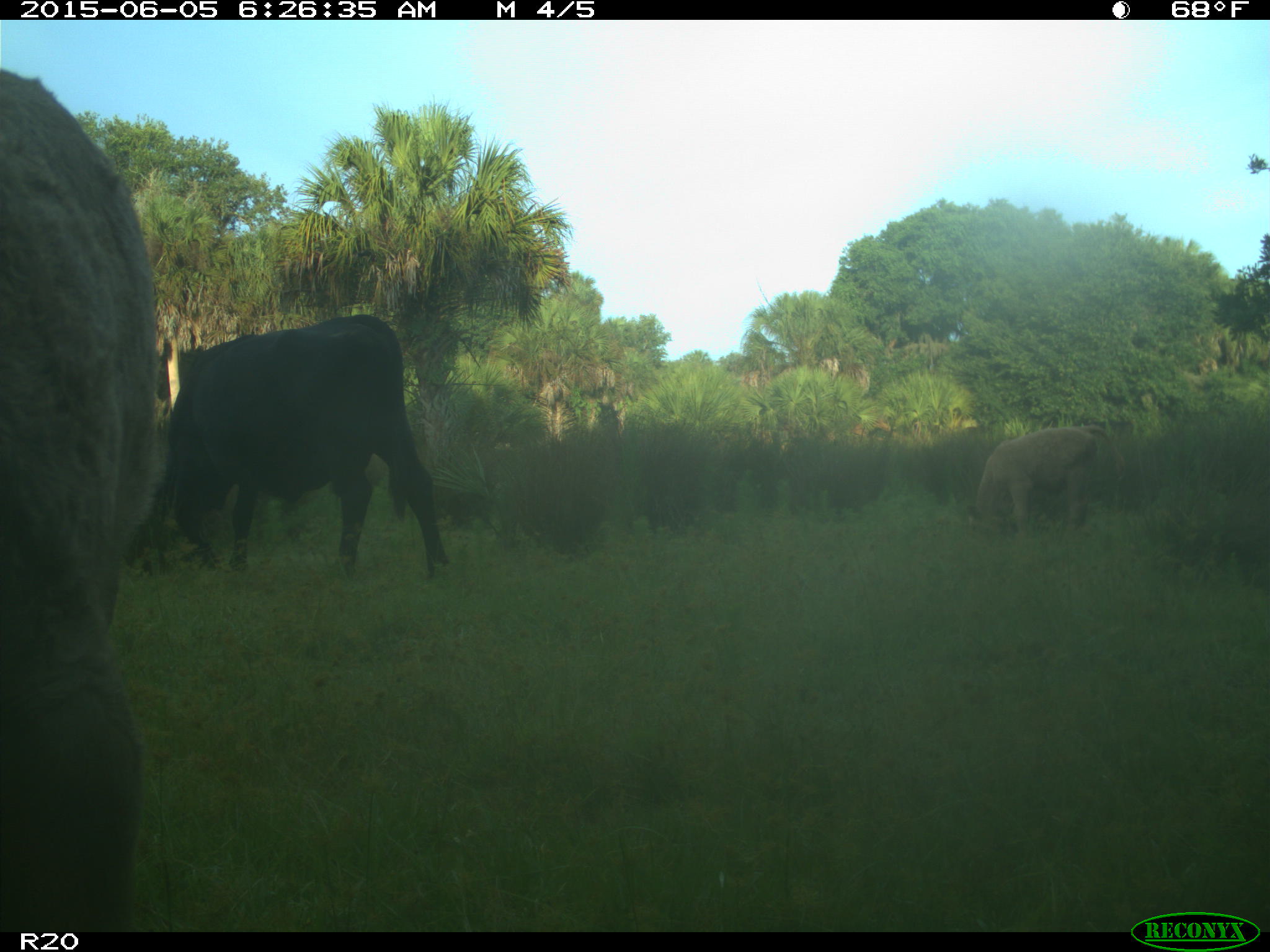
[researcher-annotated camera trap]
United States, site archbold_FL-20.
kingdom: Animalia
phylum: Chordata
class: Mammalia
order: Artiodactyla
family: Bovidae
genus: Bos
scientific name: Bos taurus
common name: domestic cow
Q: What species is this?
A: Bos taurus (domestic cow).